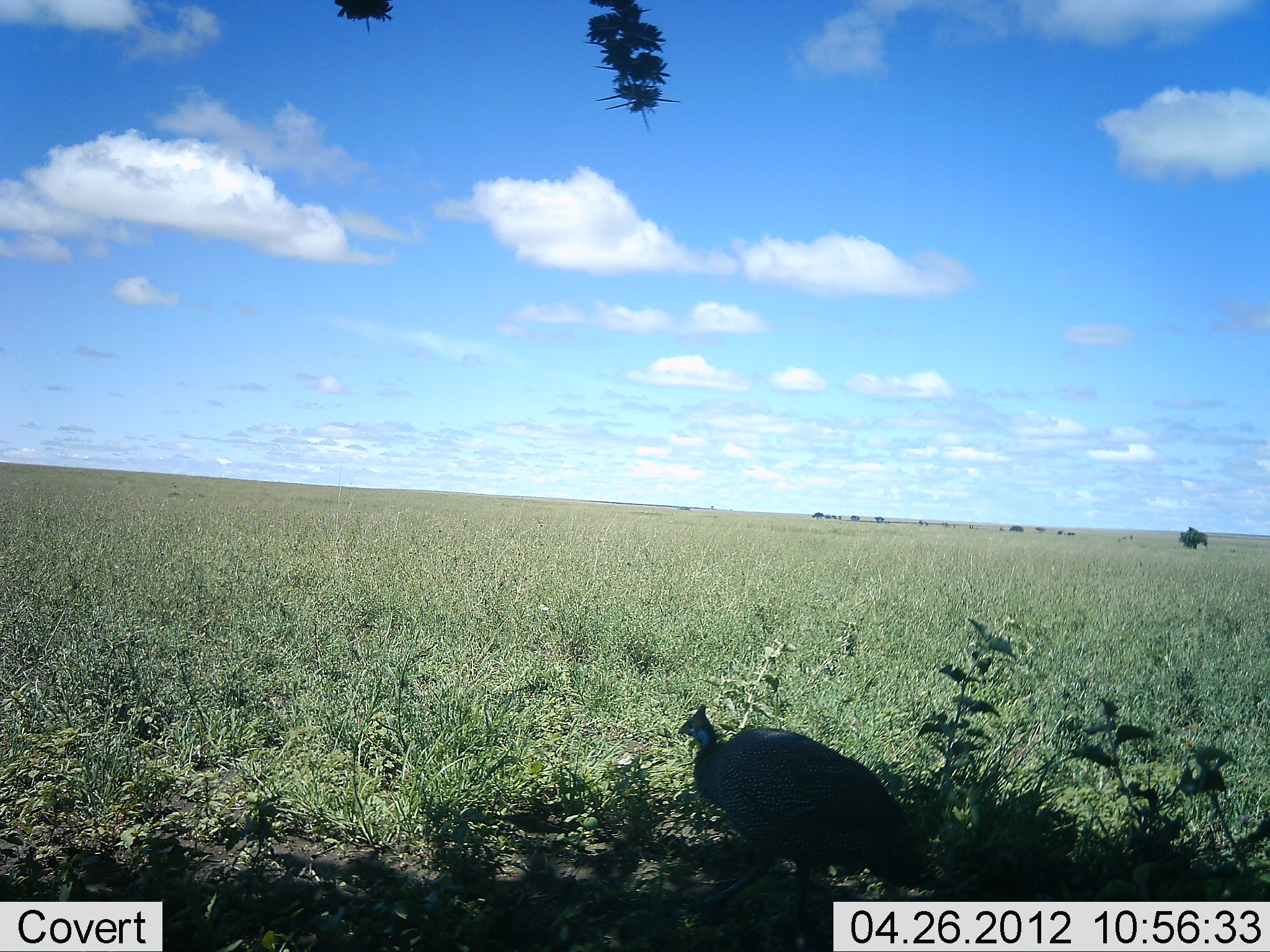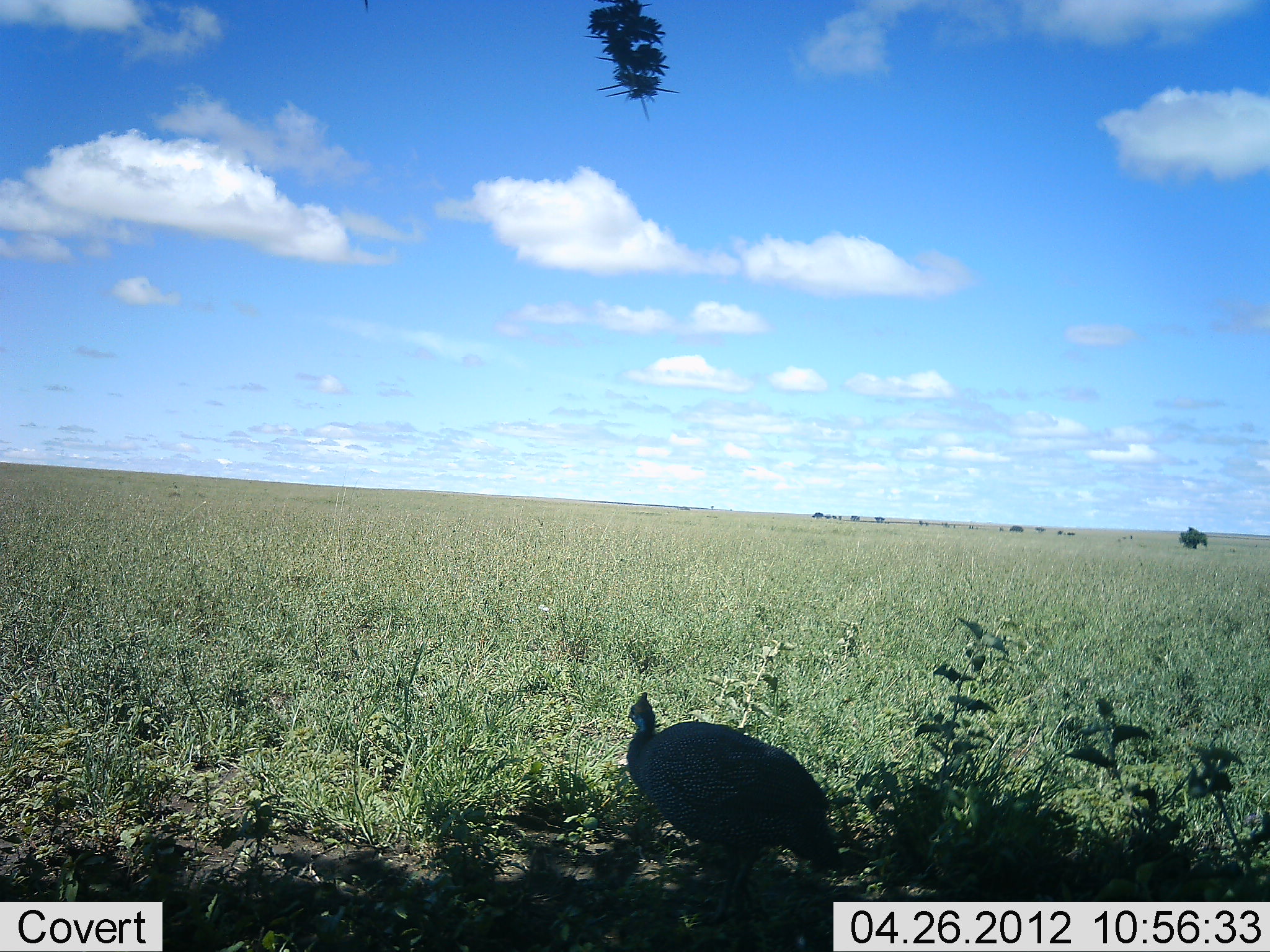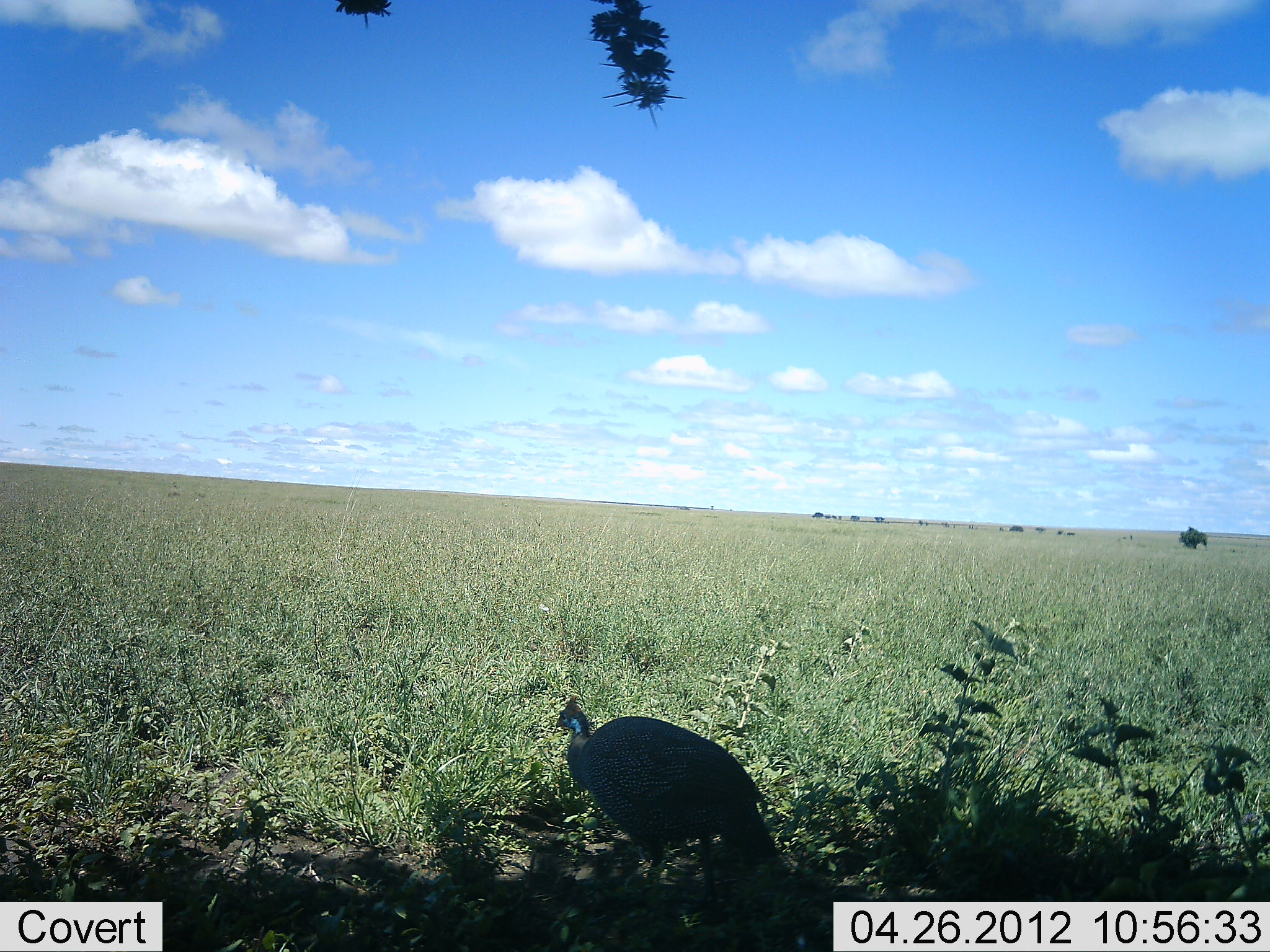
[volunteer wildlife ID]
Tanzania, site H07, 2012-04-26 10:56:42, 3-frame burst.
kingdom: Animalia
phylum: Chordata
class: Aves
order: Galliformes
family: Numididae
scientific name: Numididae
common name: guinea fowl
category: guineafowl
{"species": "guineafowl (guinea fowl) (Numididae)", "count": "1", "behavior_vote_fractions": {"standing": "22%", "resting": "0%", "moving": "81%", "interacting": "0%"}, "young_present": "0%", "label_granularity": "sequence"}